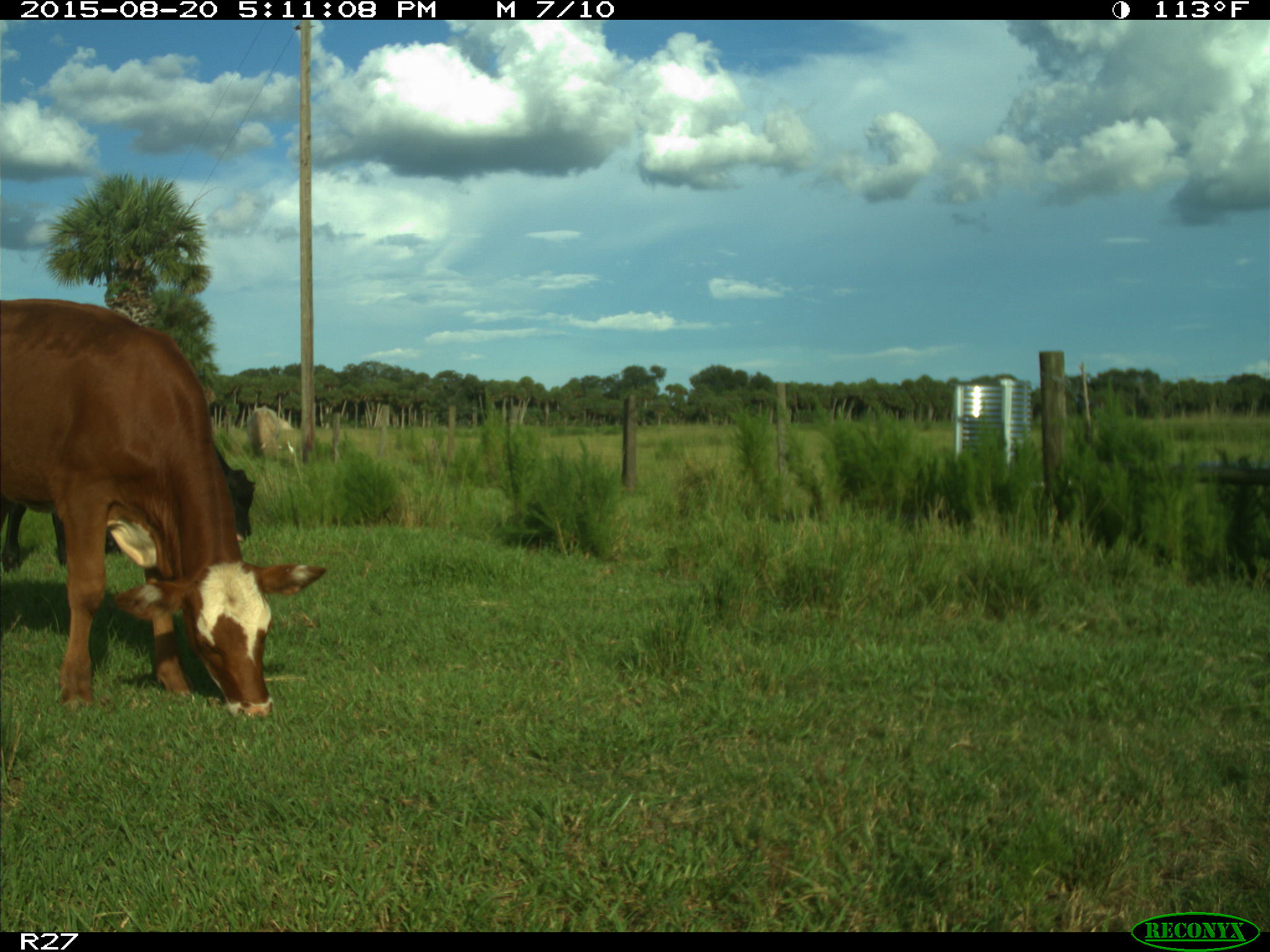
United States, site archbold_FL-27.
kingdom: Animalia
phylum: Chordata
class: Mammalia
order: Artiodactyla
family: Bovidae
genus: Bos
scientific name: Bos taurus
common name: domestic cow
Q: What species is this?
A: Bos taurus (domestic cow).